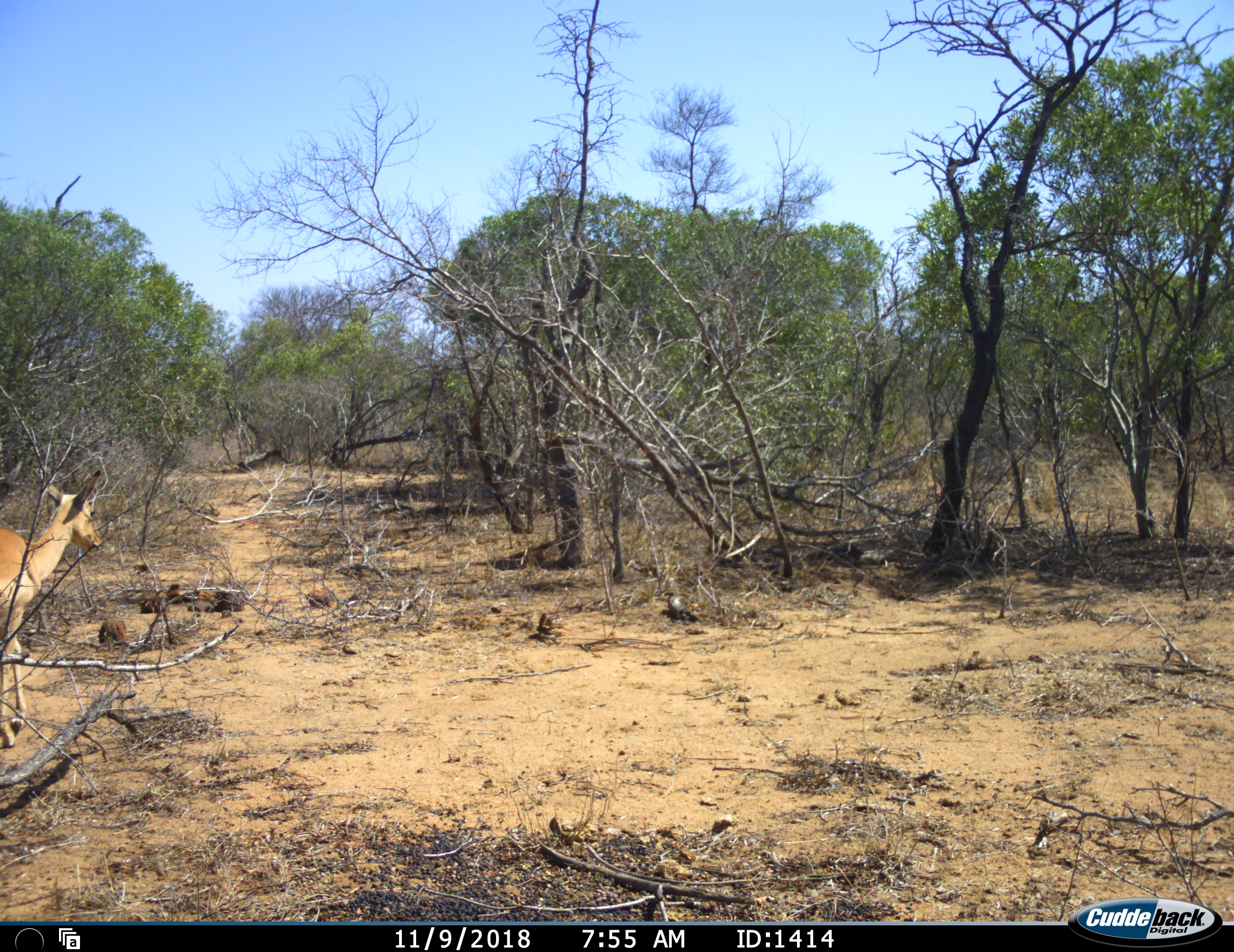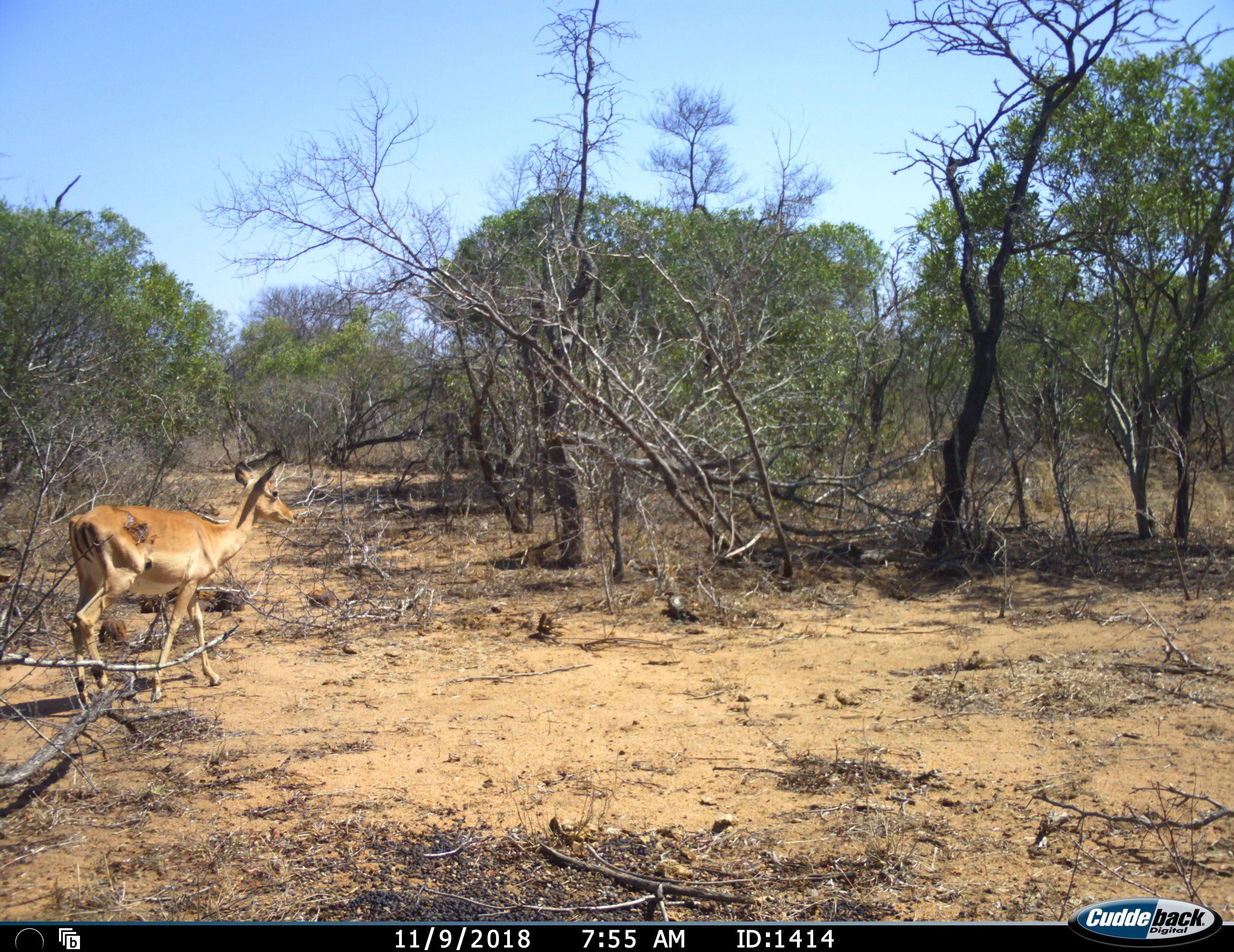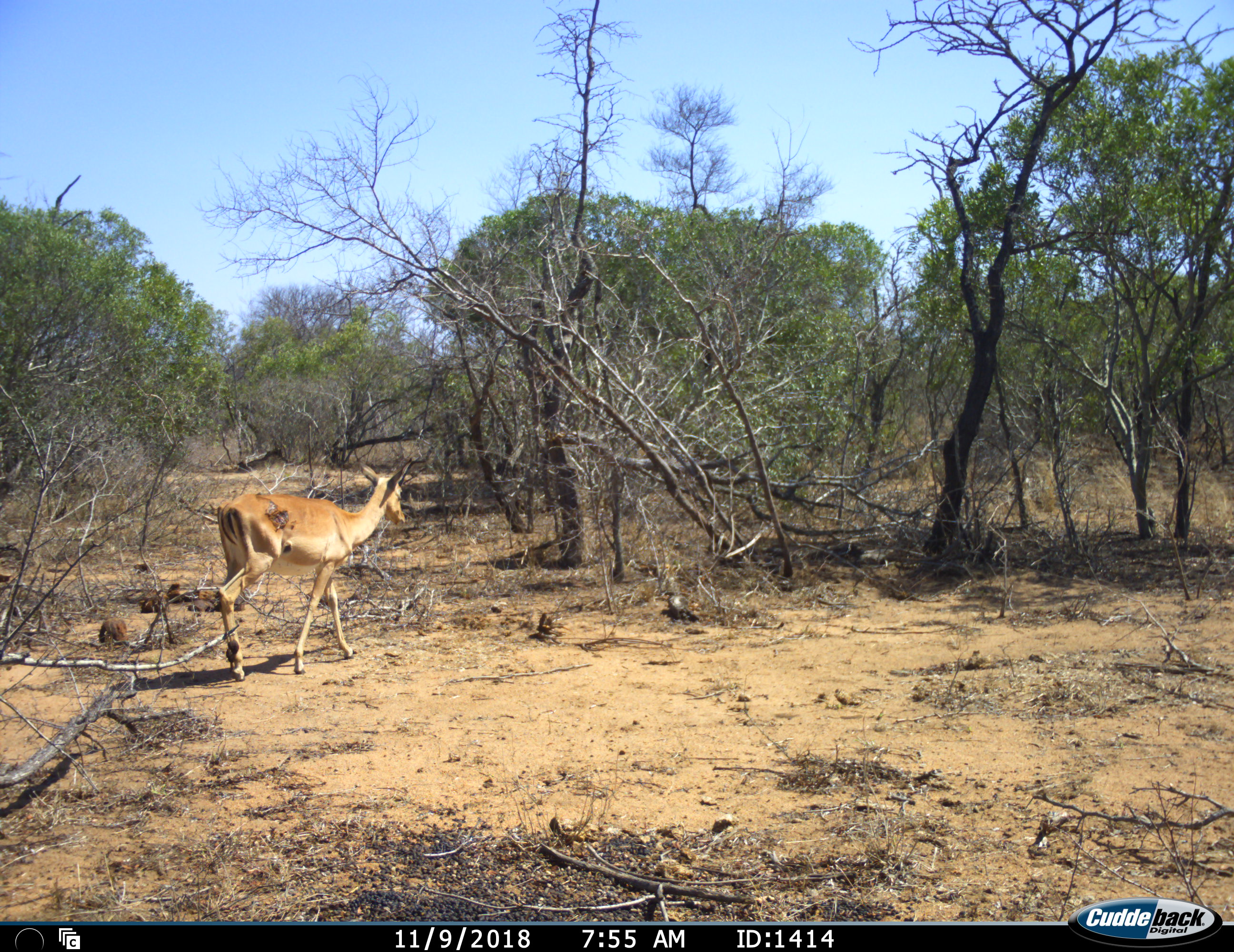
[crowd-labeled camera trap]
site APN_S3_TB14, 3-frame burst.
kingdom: Animalia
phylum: Chordata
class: Mammalia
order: Artiodactyla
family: Bovidae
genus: Aepyceros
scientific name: Aepyceros melampus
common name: impala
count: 1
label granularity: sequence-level